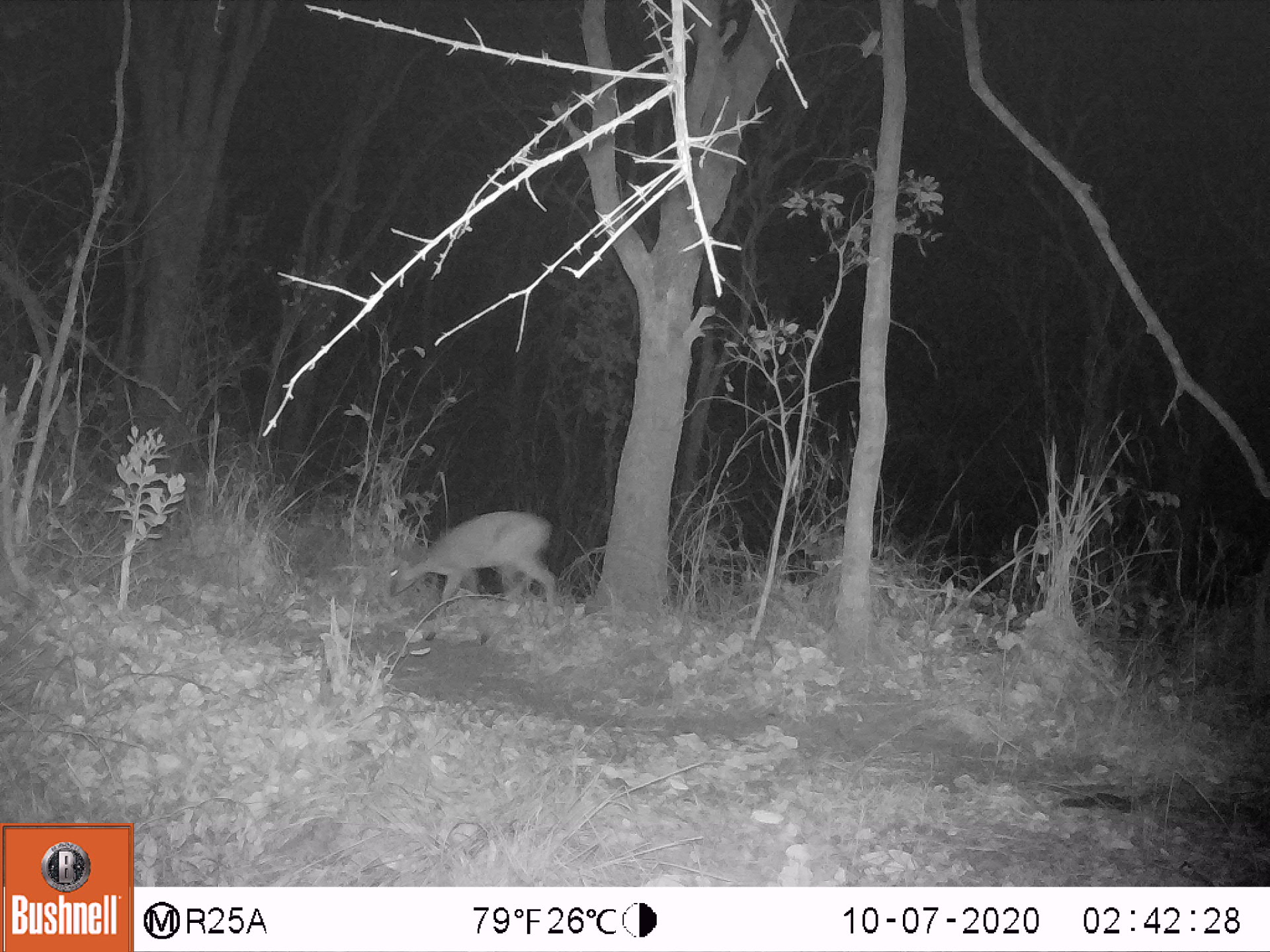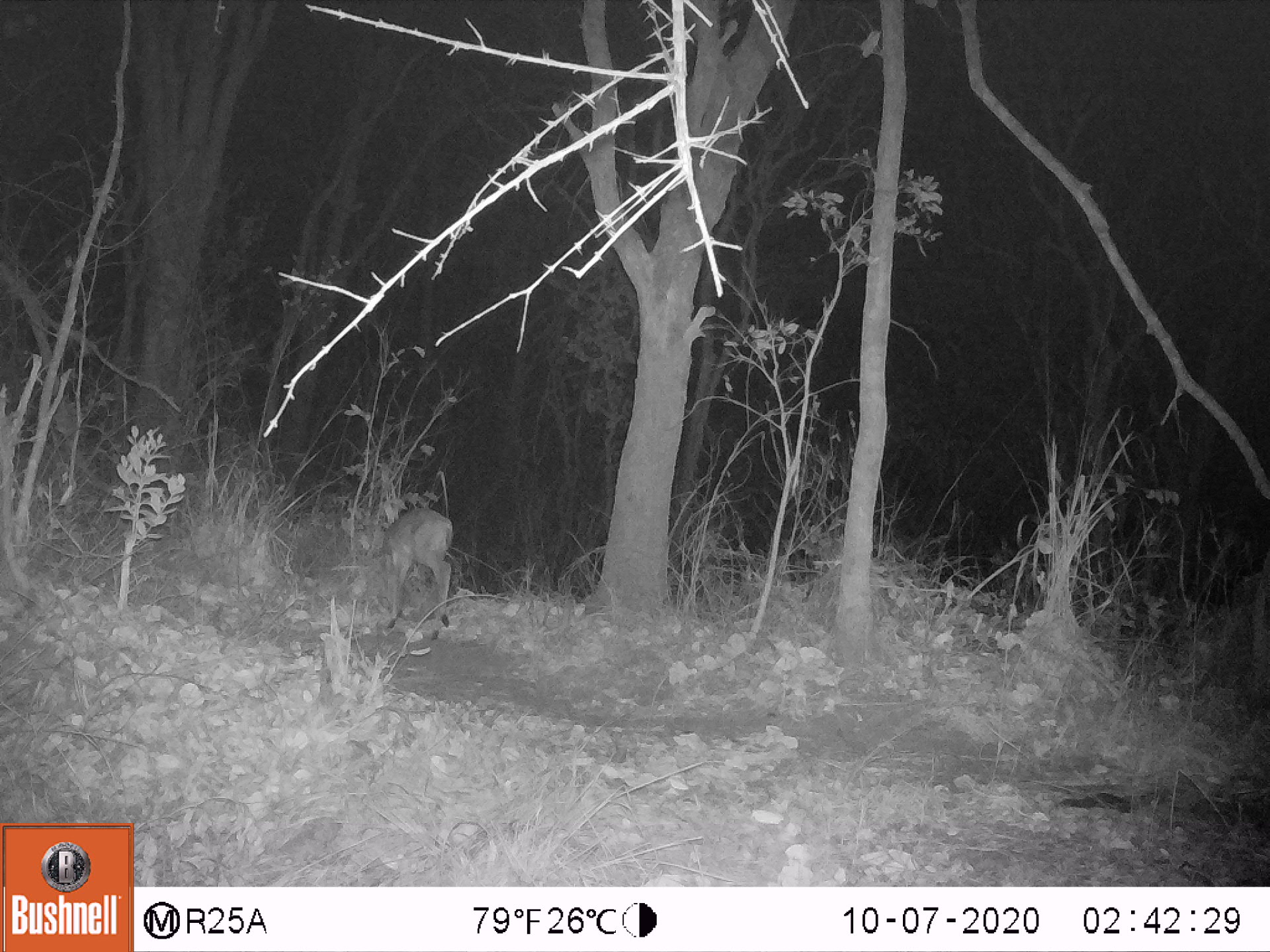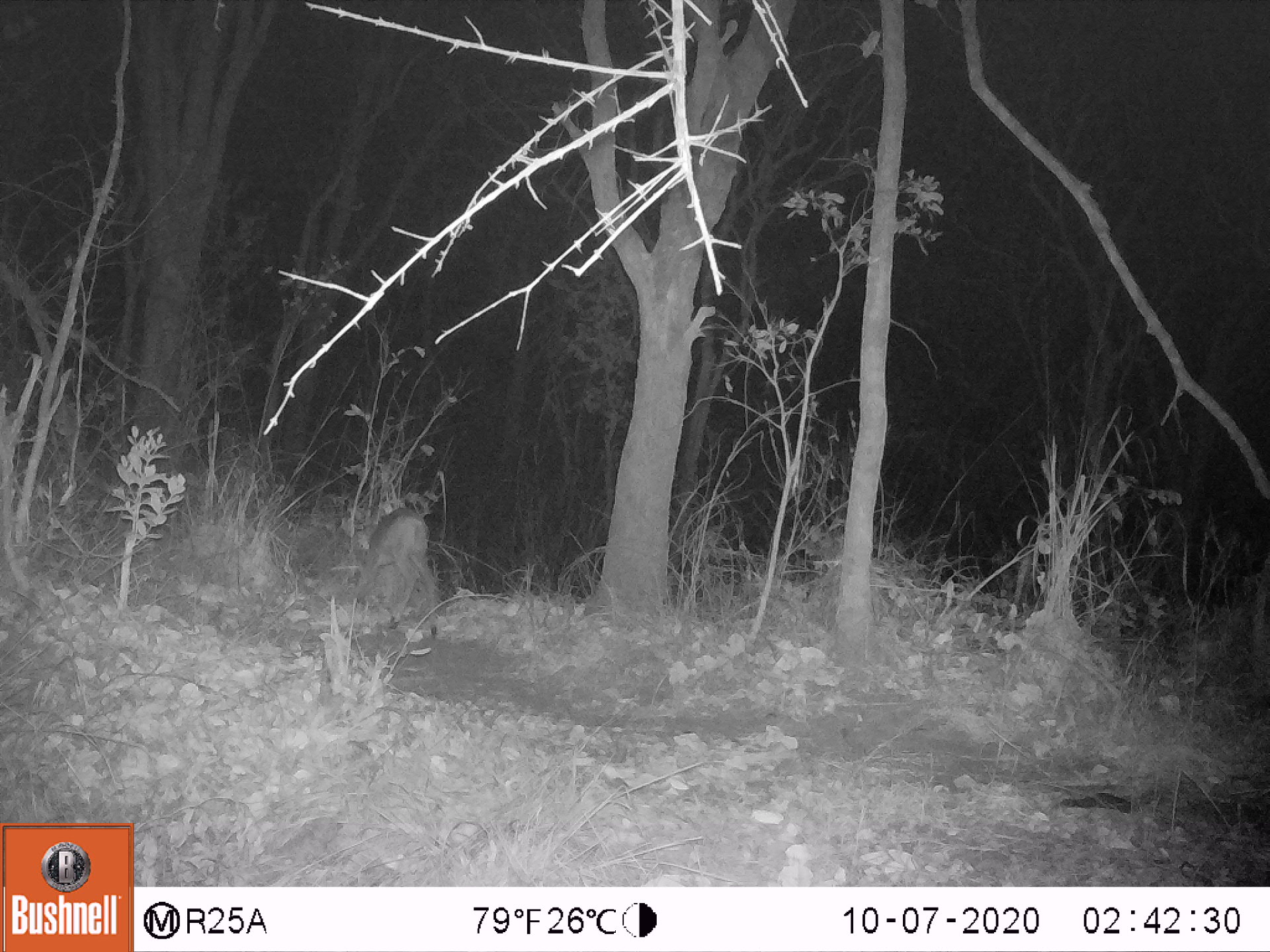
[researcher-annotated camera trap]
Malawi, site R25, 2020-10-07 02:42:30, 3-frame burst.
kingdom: Animalia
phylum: Chordata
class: Mammalia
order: Artiodactyla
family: Bovidae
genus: Sylvicapra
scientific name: Sylvicapra grimmia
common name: common duiker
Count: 1.